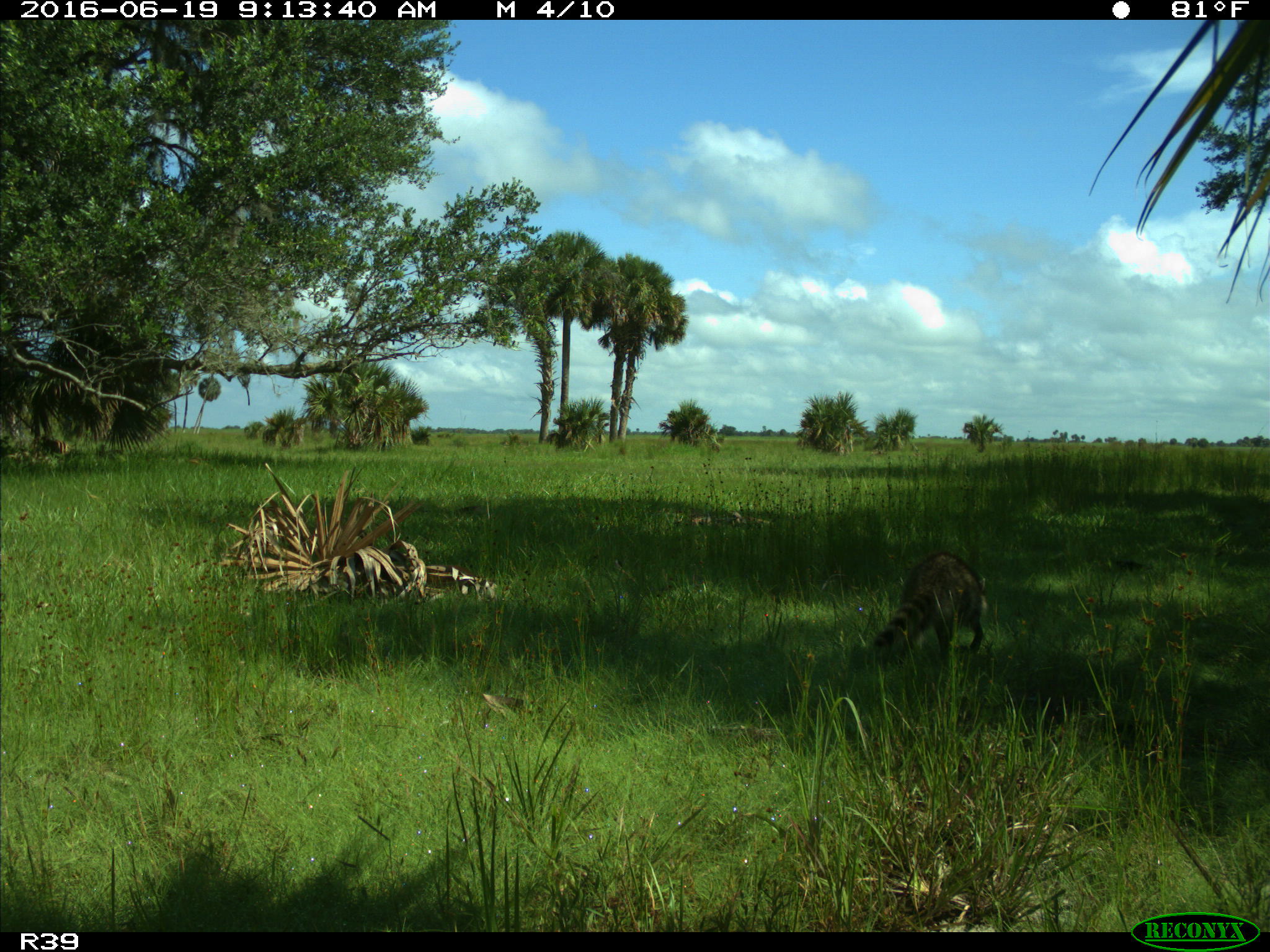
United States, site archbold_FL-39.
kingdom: Animalia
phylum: Chordata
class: Mammalia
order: Carnivora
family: Procyonidae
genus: Procyon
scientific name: Procyon lotor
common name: common raccoon